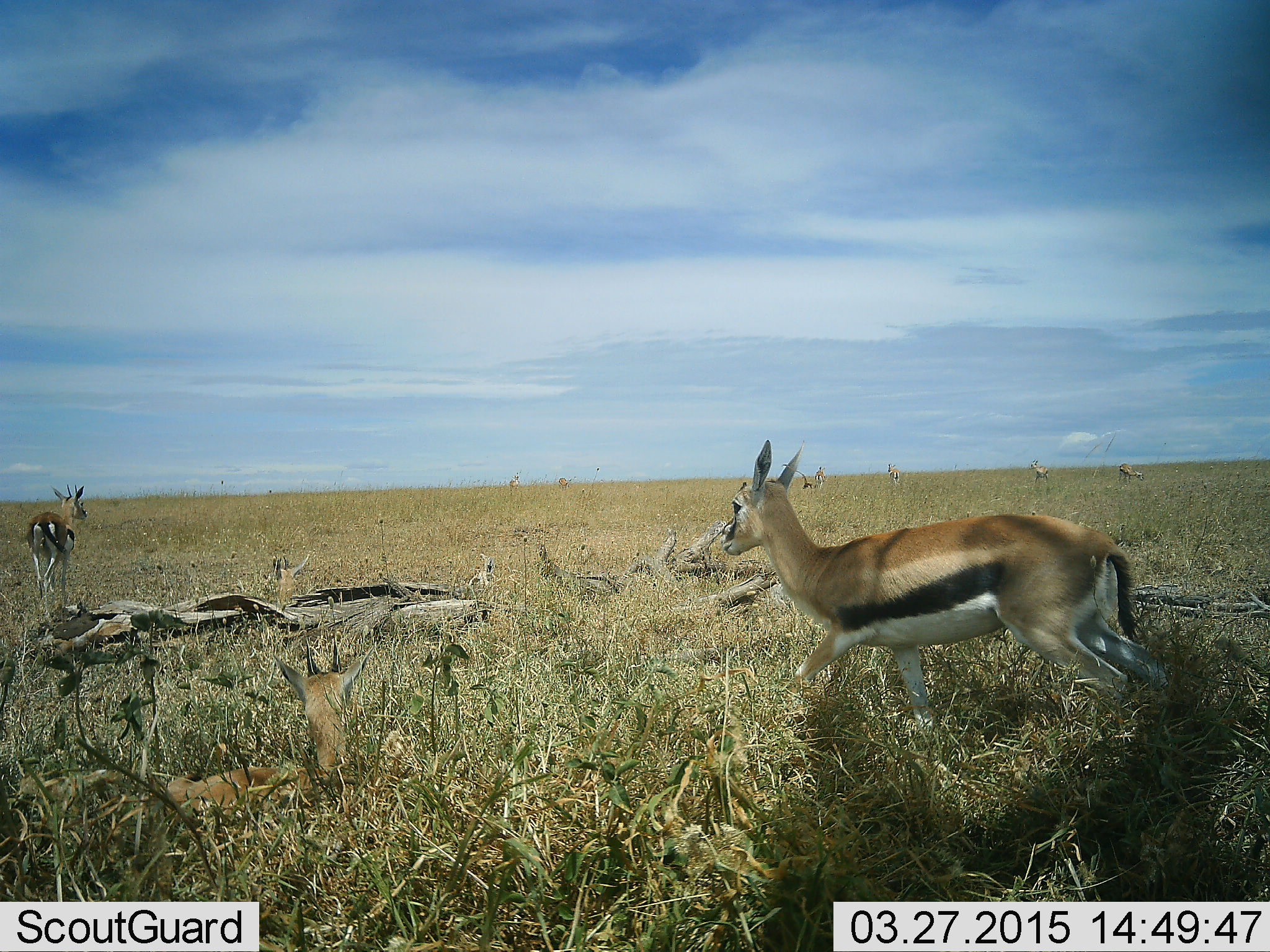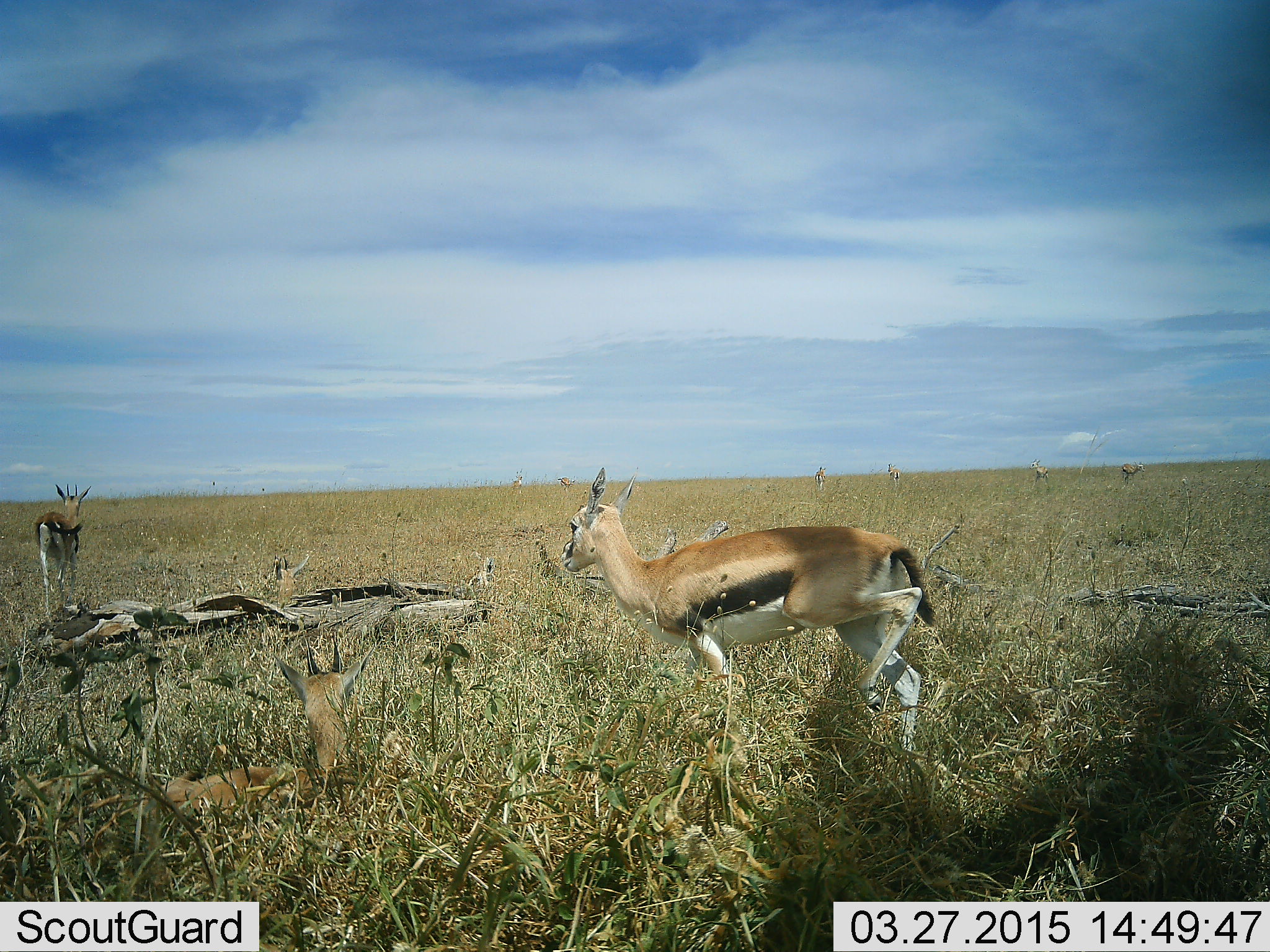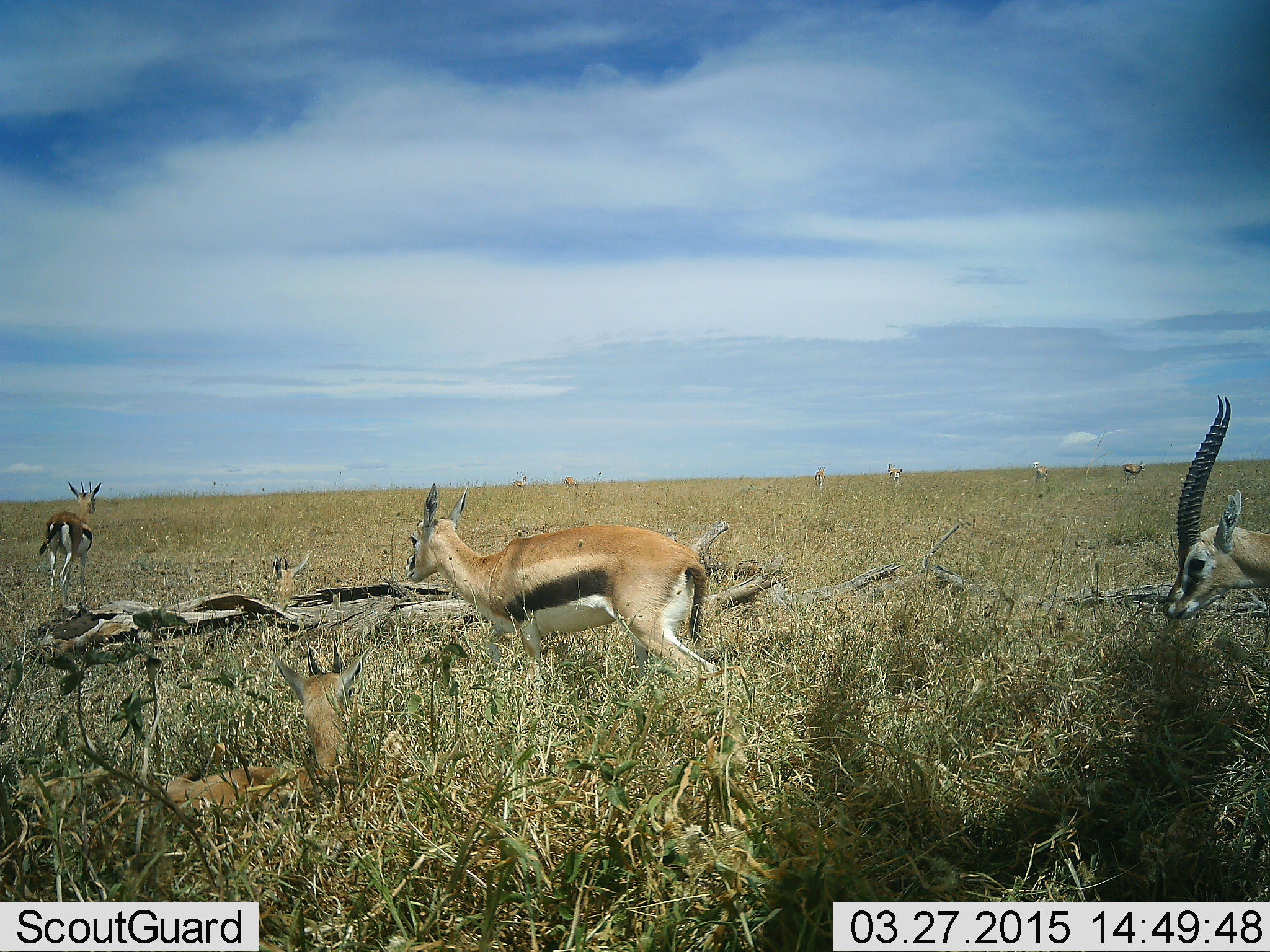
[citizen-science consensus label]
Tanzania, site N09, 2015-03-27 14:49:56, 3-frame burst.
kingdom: Animalia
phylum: Chordata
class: Mammalia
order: Artiodactyla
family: Bovidae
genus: Eudorcas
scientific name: Eudorcas thomsonii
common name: thomson's gazelle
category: gazellethomsons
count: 4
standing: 30%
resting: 60%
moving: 60%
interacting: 0%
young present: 0%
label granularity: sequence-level